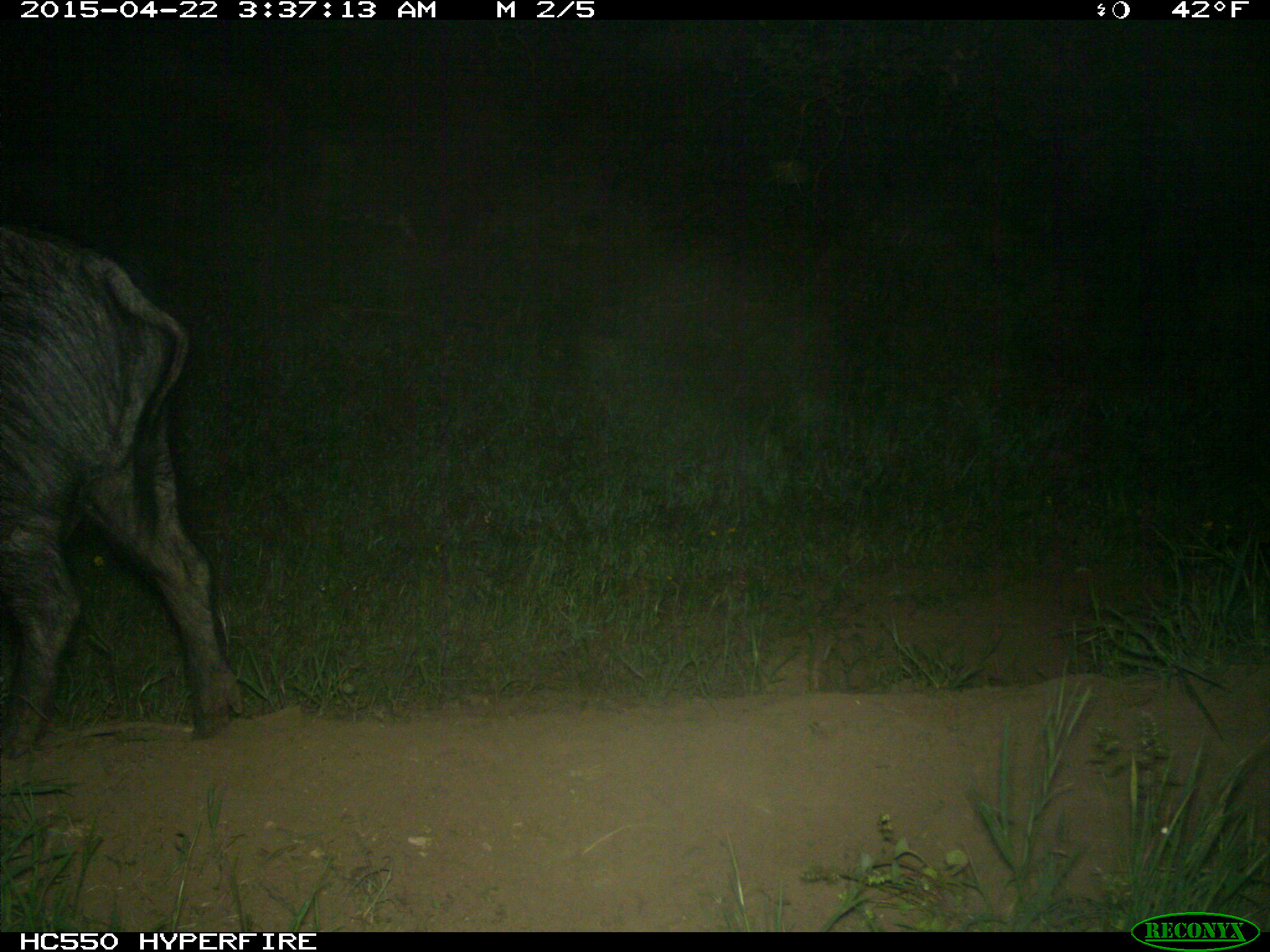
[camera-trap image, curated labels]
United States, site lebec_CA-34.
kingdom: Animalia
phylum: Chordata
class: Mammalia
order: Artiodactyla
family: Suidae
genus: Sus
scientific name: Sus scrofa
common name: wild boar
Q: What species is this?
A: Sus scrofa (wild boar).